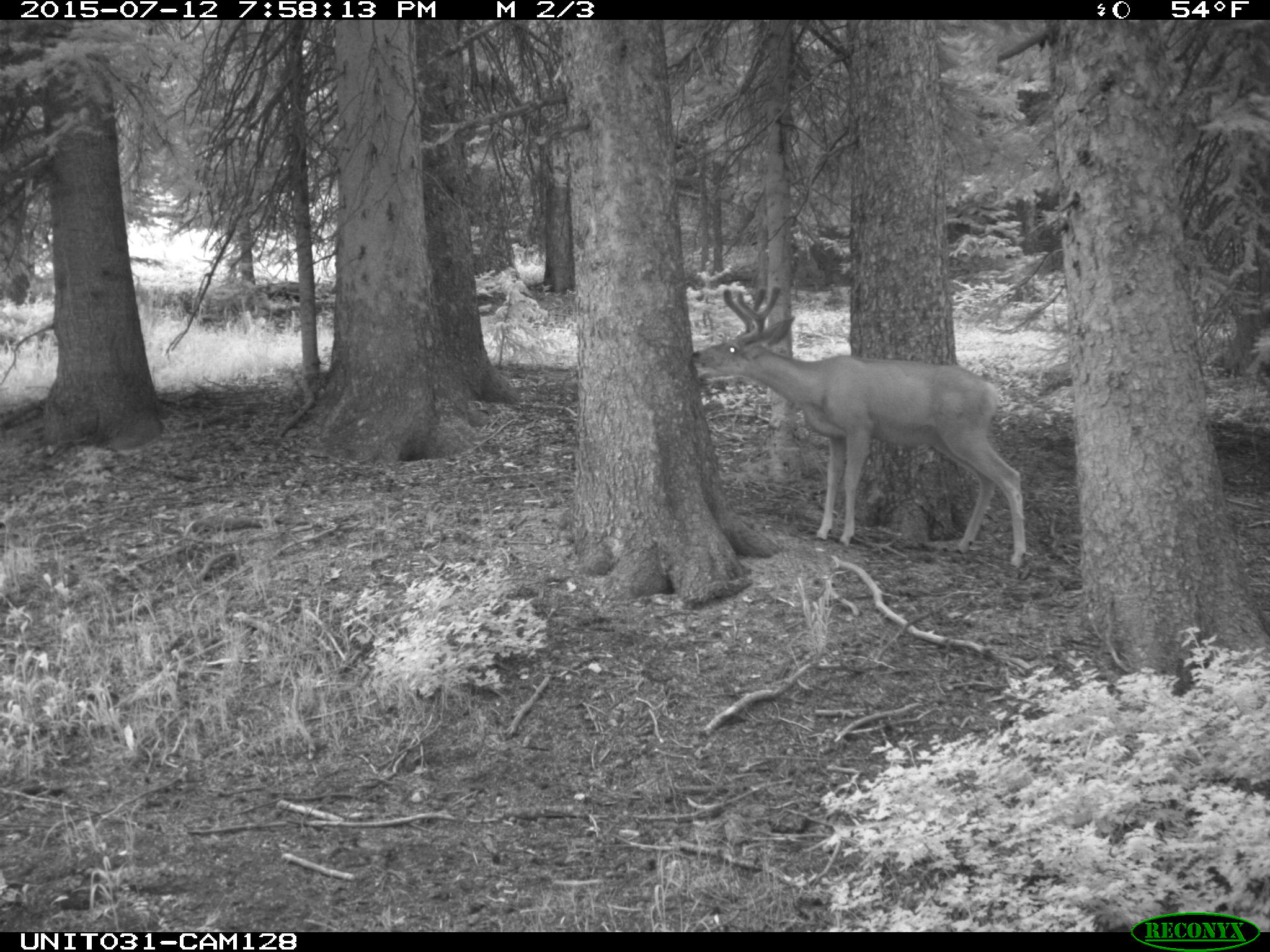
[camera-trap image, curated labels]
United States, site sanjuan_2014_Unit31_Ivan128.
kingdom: Animalia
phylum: Chordata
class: Mammalia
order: Artiodactyla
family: Cervidae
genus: Odocoileus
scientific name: Odocoileus hemionus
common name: mule deer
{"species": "Odocoileus hemionus (mule deer)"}